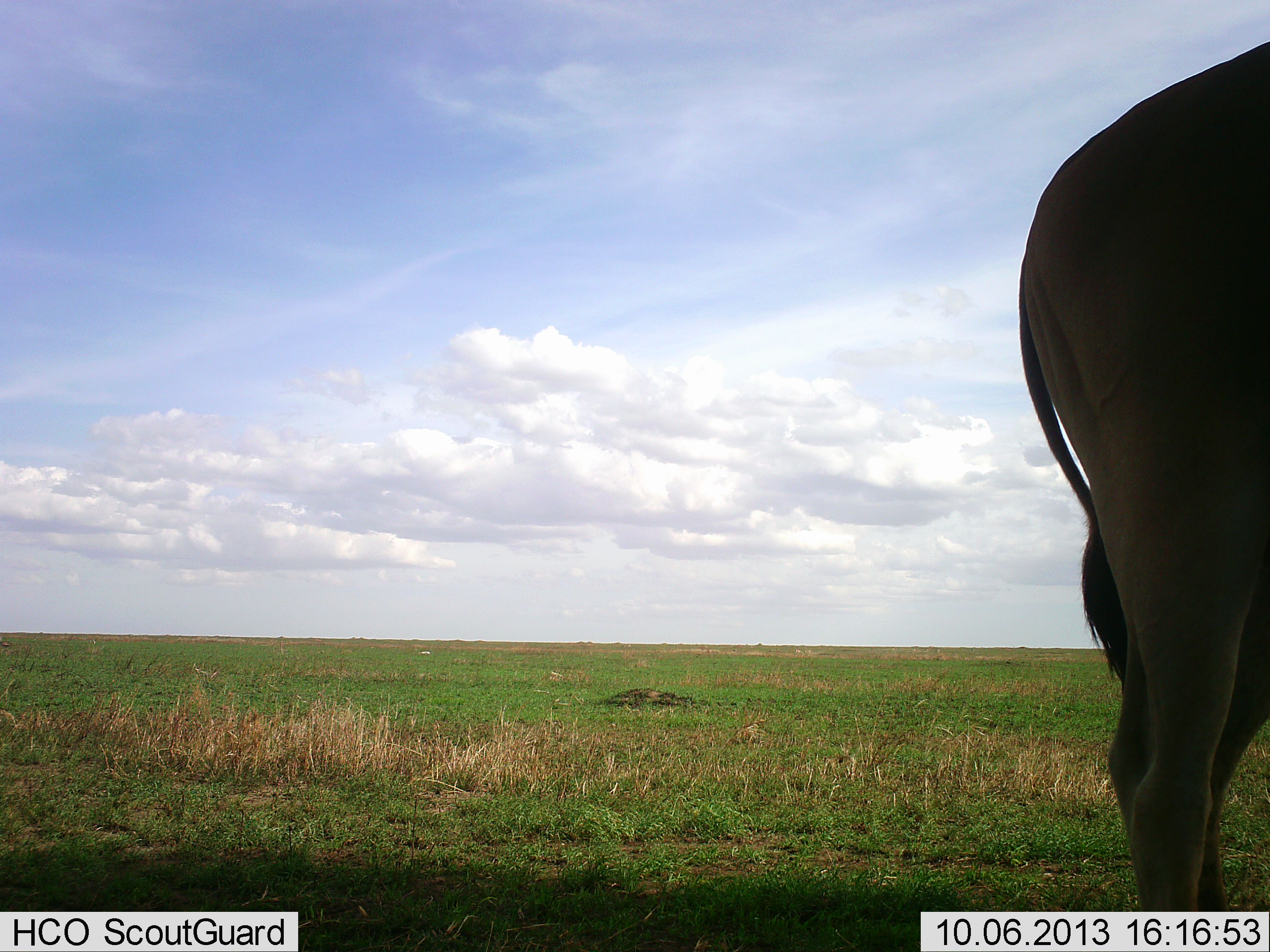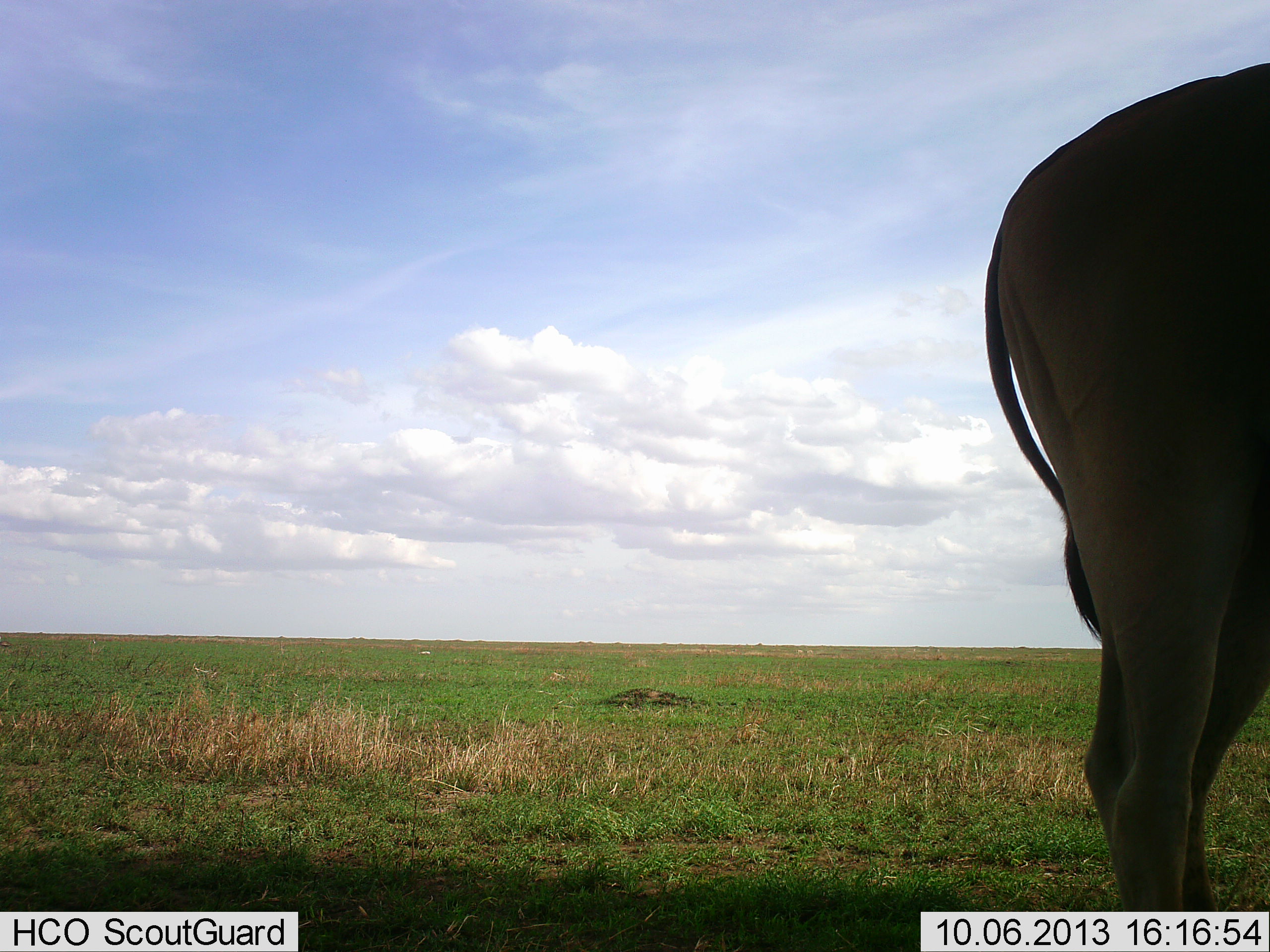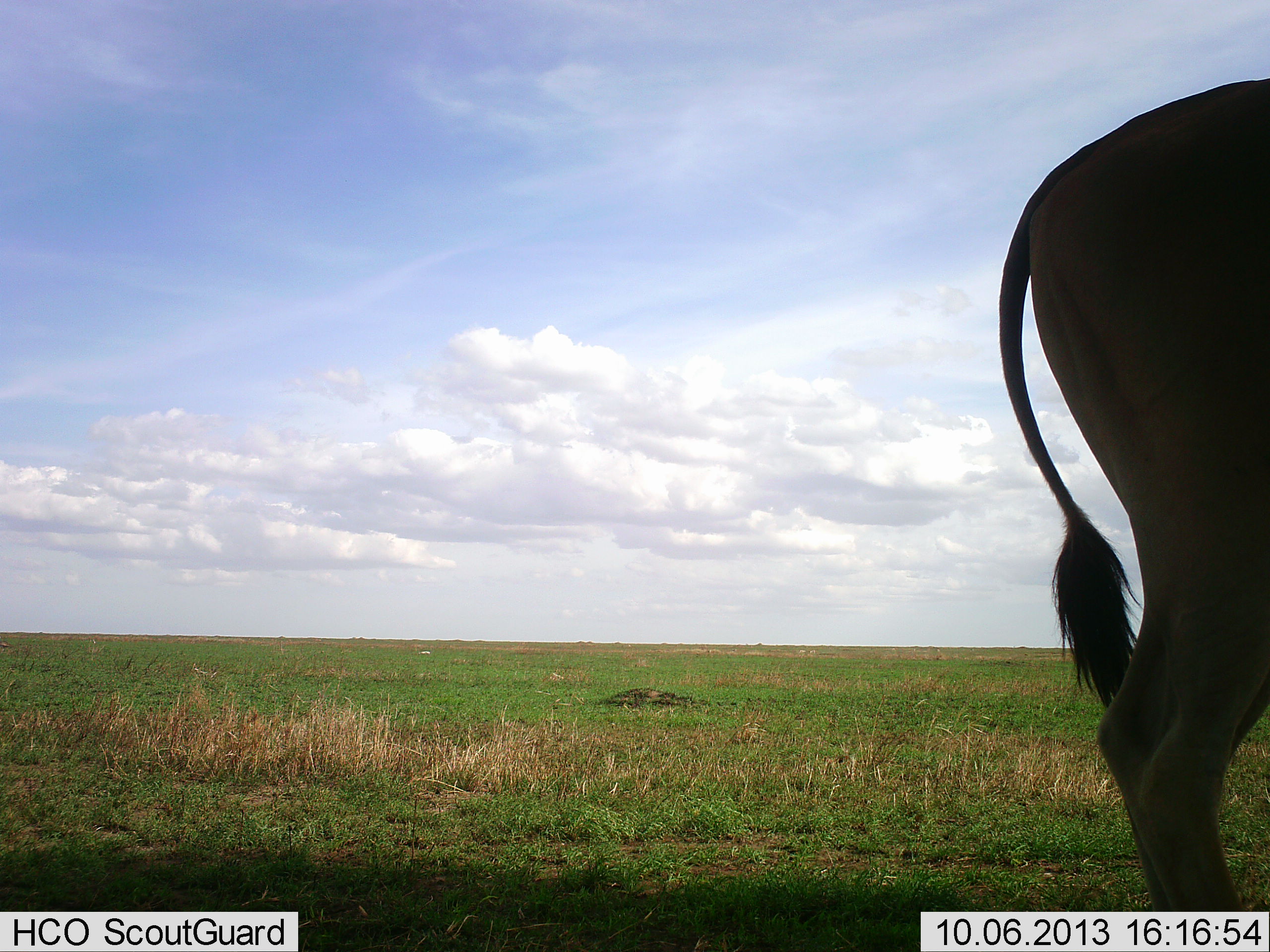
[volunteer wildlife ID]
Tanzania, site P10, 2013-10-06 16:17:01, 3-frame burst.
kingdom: Animalia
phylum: Chordata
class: Mammalia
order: Artiodactyla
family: Bovidae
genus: Tragelaphus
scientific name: Tragelaphus oryx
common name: eland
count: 1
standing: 100%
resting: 0%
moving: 0%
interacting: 0%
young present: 0%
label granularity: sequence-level